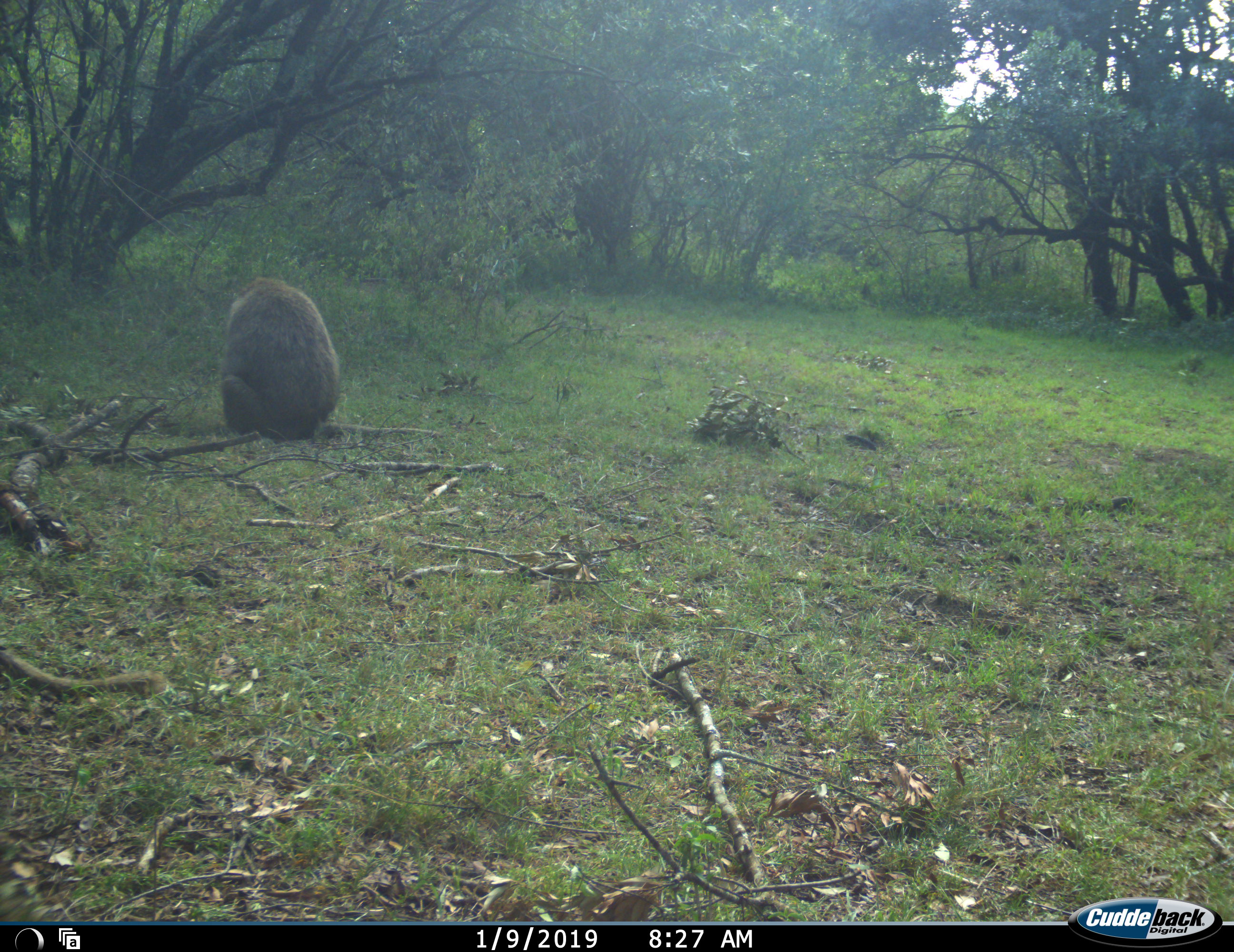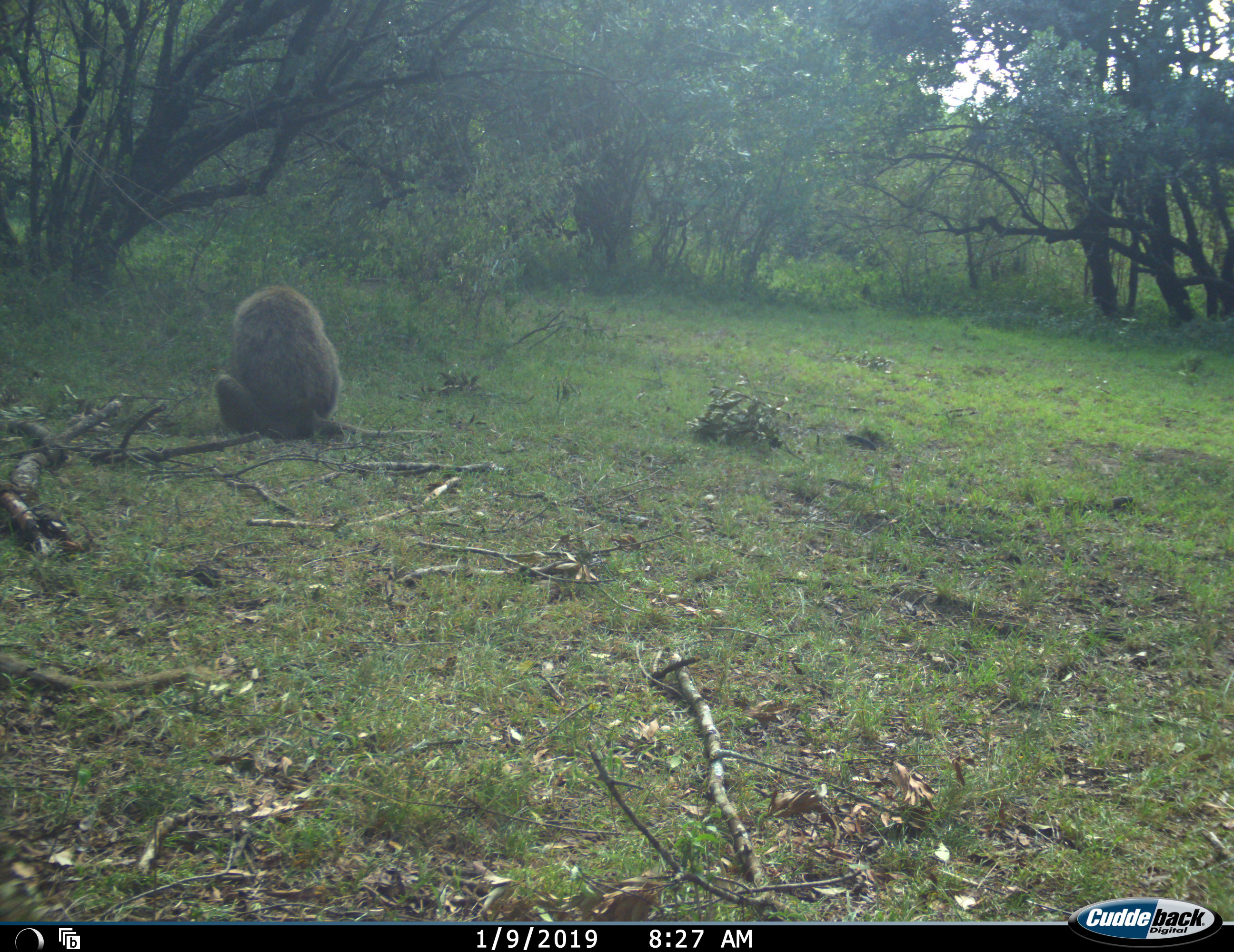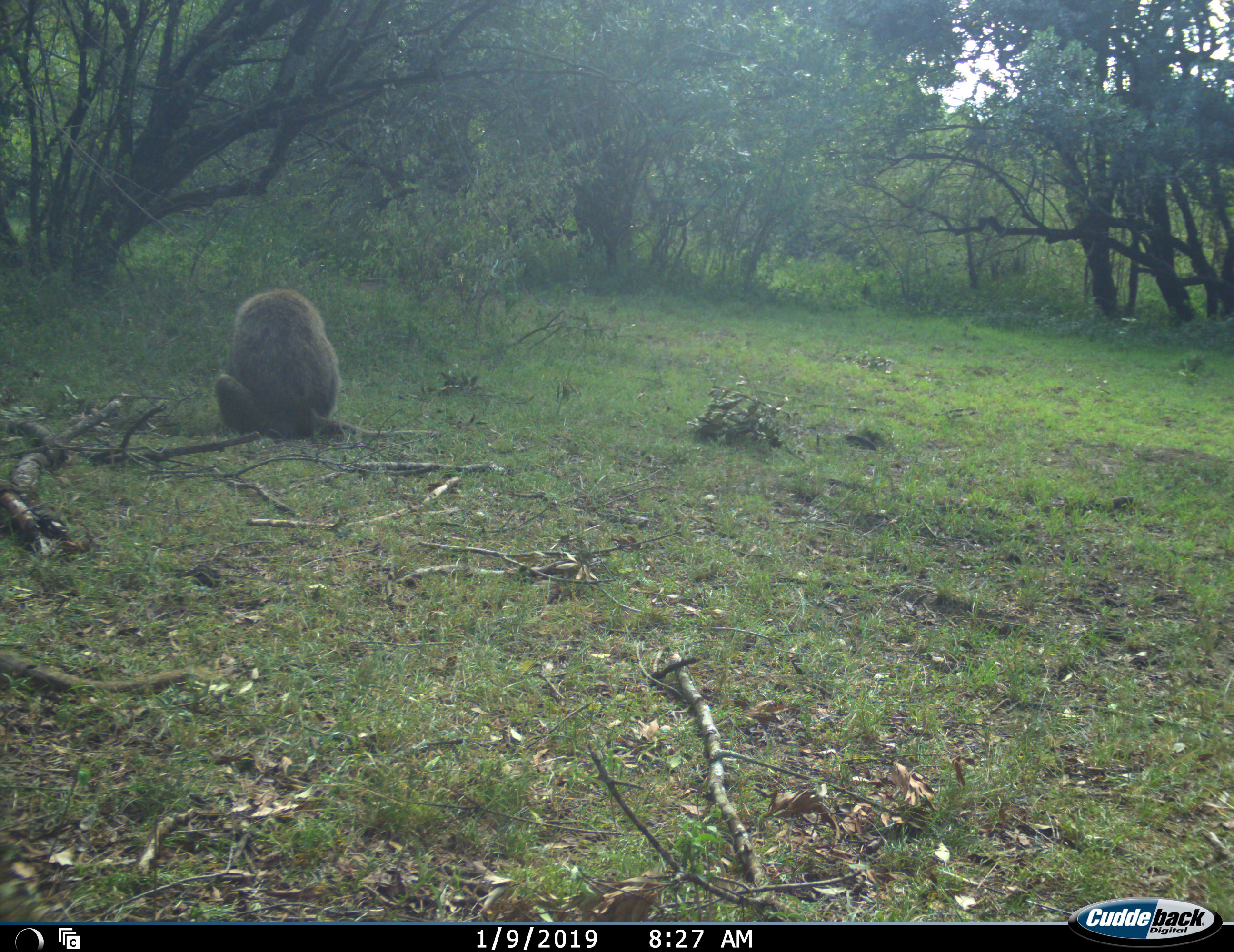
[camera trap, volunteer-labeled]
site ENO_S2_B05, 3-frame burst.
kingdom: Animalia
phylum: Chordata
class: Mammalia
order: Primates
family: Cercopithecidae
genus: Papio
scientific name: Papio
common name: baboon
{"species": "baboon (Papio)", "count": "1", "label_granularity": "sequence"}